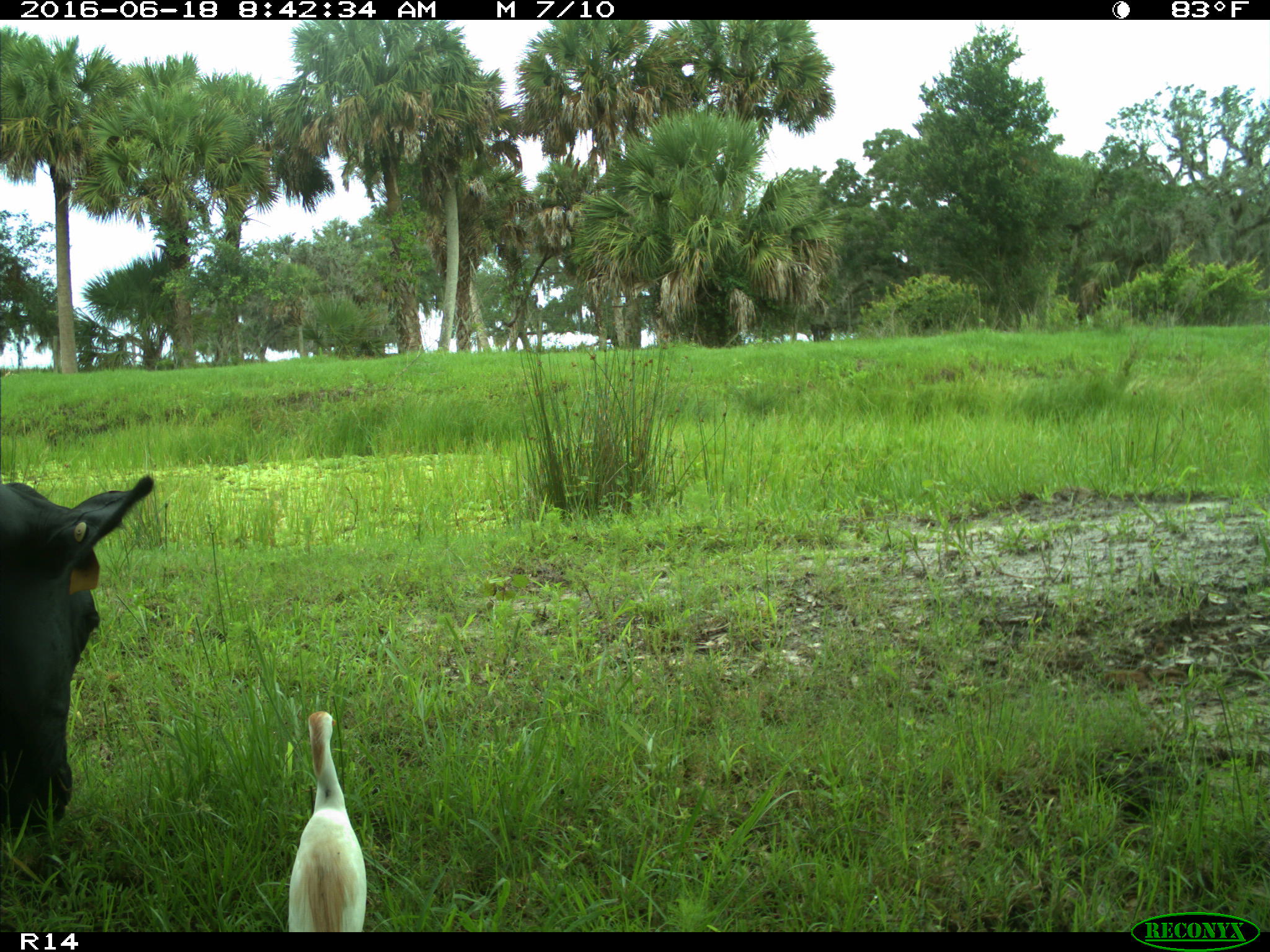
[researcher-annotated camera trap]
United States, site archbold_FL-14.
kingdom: Animalia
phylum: Chordata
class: Mammalia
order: Artiodactyla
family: Bovidae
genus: Bos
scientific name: Bos taurus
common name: domestic cow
Bos taurus (domestic cow).